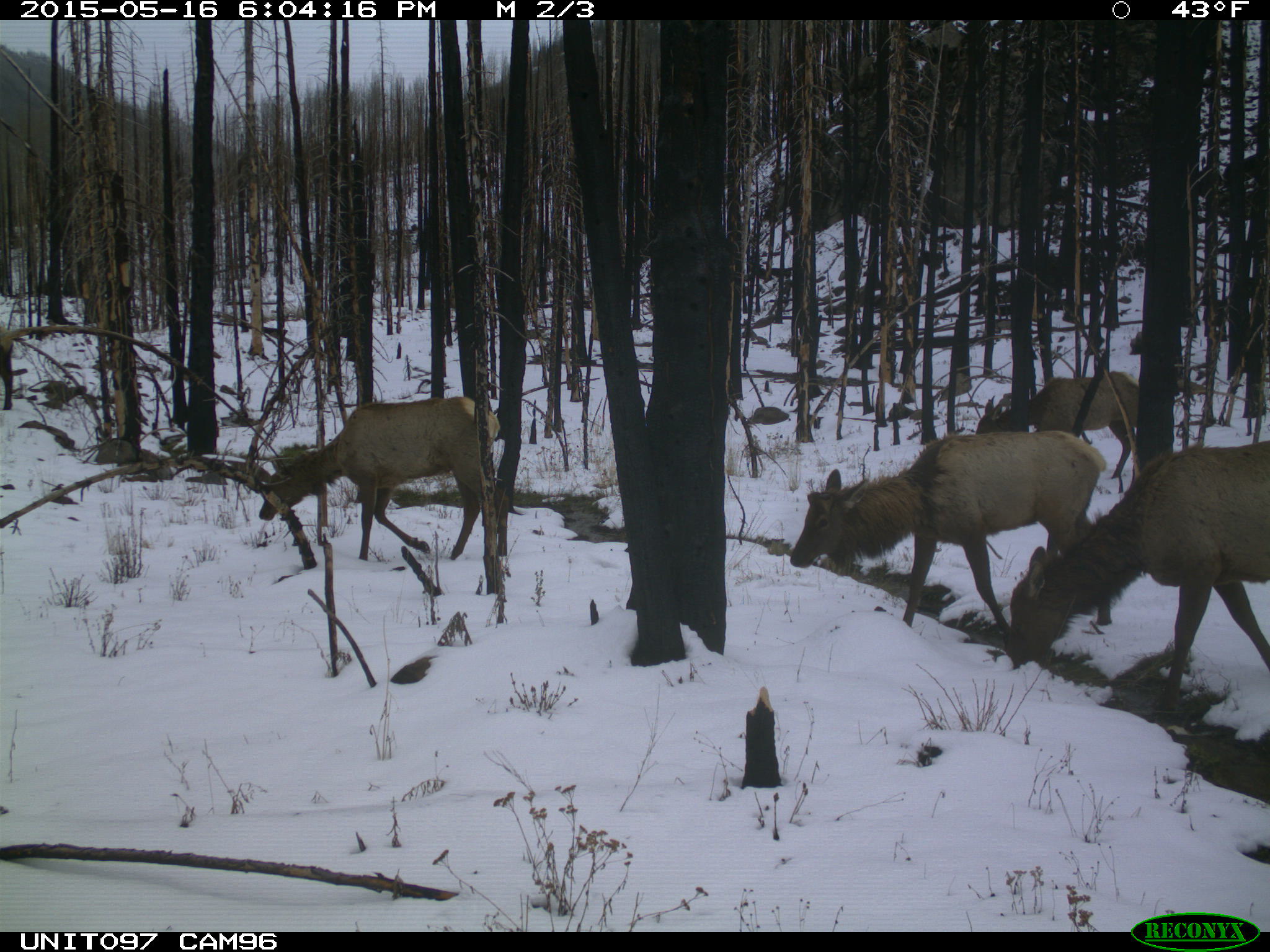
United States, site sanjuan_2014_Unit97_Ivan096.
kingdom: Animalia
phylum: Chordata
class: Mammalia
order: Artiodactyla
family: Cervidae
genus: Cervus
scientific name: Cervus elaphus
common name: red deer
Cervus elaphus (red deer).